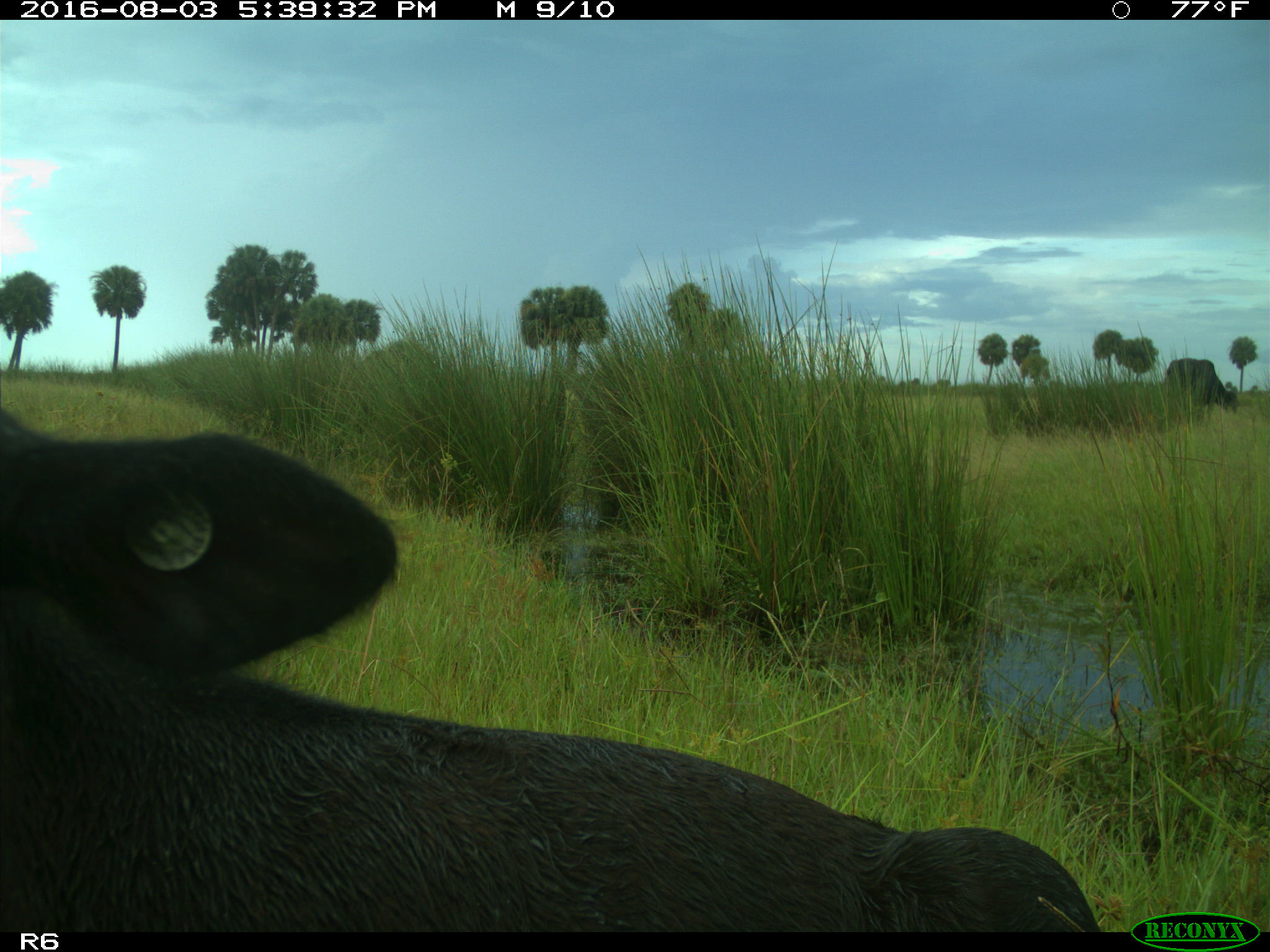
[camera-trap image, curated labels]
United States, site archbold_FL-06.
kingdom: Animalia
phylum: Chordata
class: Mammalia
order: Artiodactyla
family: Bovidae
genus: Bos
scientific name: Bos taurus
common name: domestic cow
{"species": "Bos taurus (domestic cow)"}